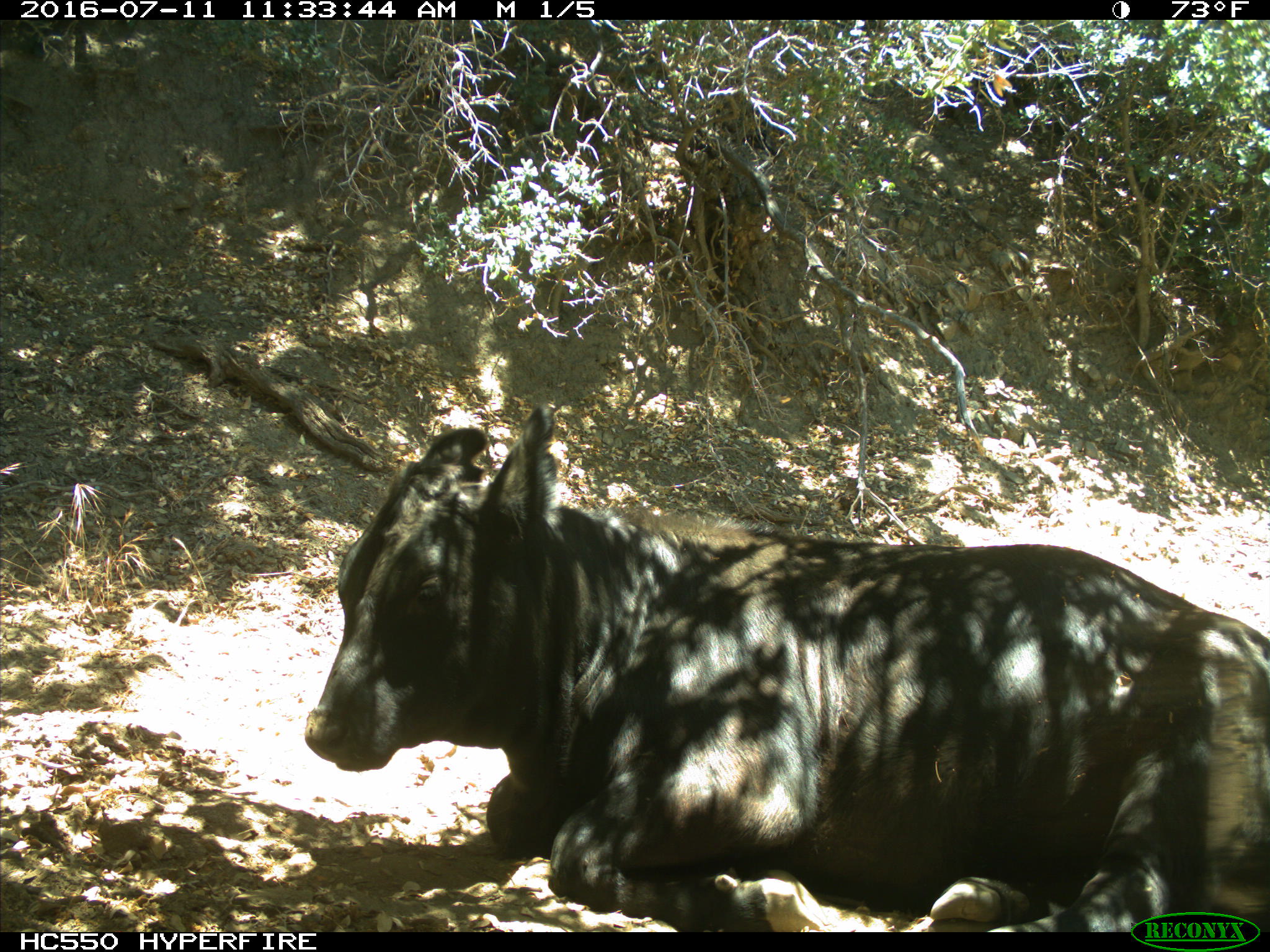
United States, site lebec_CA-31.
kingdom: Animalia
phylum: Chordata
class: Mammalia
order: Artiodactyla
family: Bovidae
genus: Bos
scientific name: Bos taurus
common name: domestic cow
Bos taurus (domestic cow).